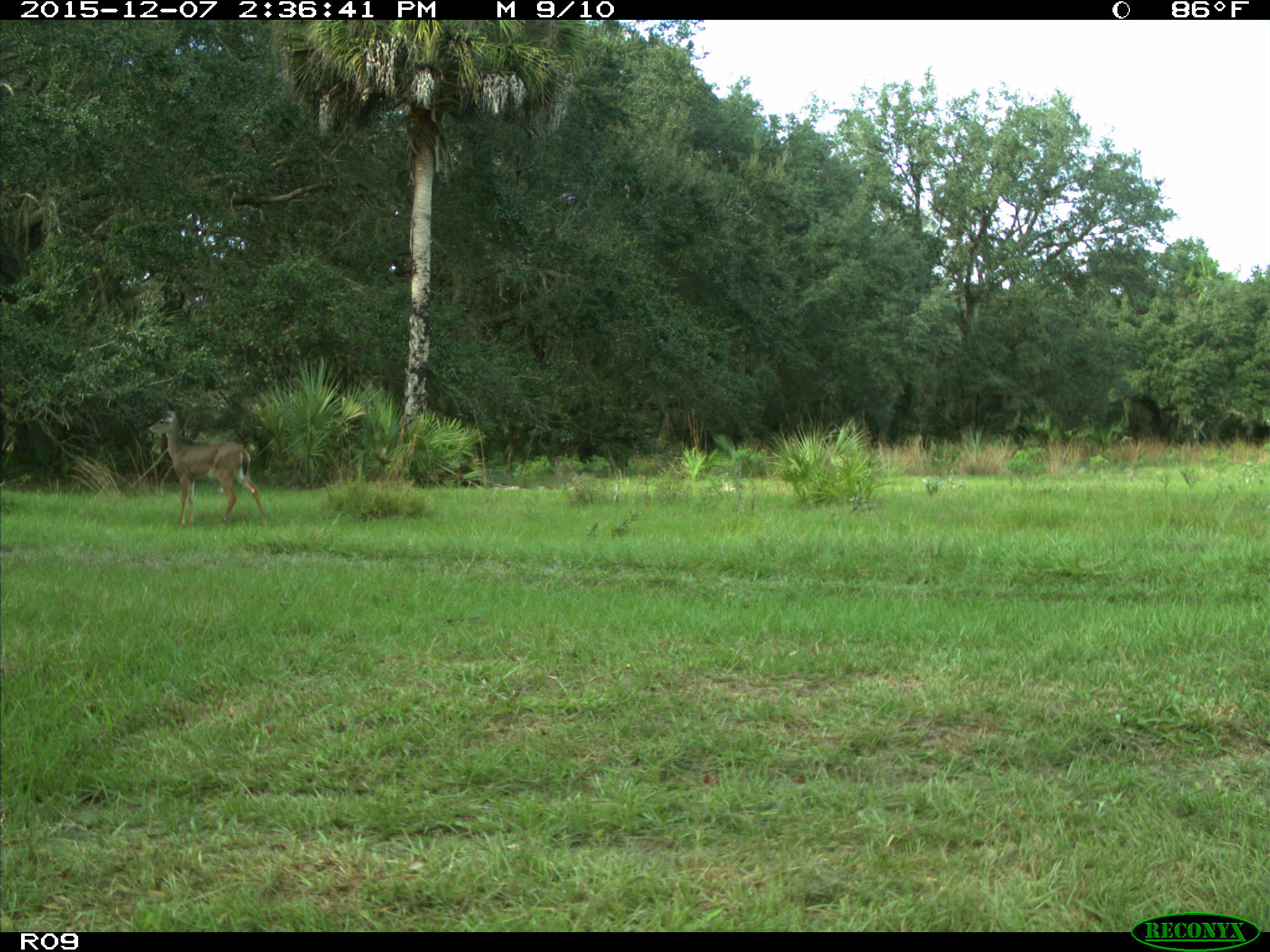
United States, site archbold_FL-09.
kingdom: Animalia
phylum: Chordata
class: Mammalia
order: Artiodactyla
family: Cervidae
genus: Odocoileus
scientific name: Odocoileus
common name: deer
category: unidentified deer